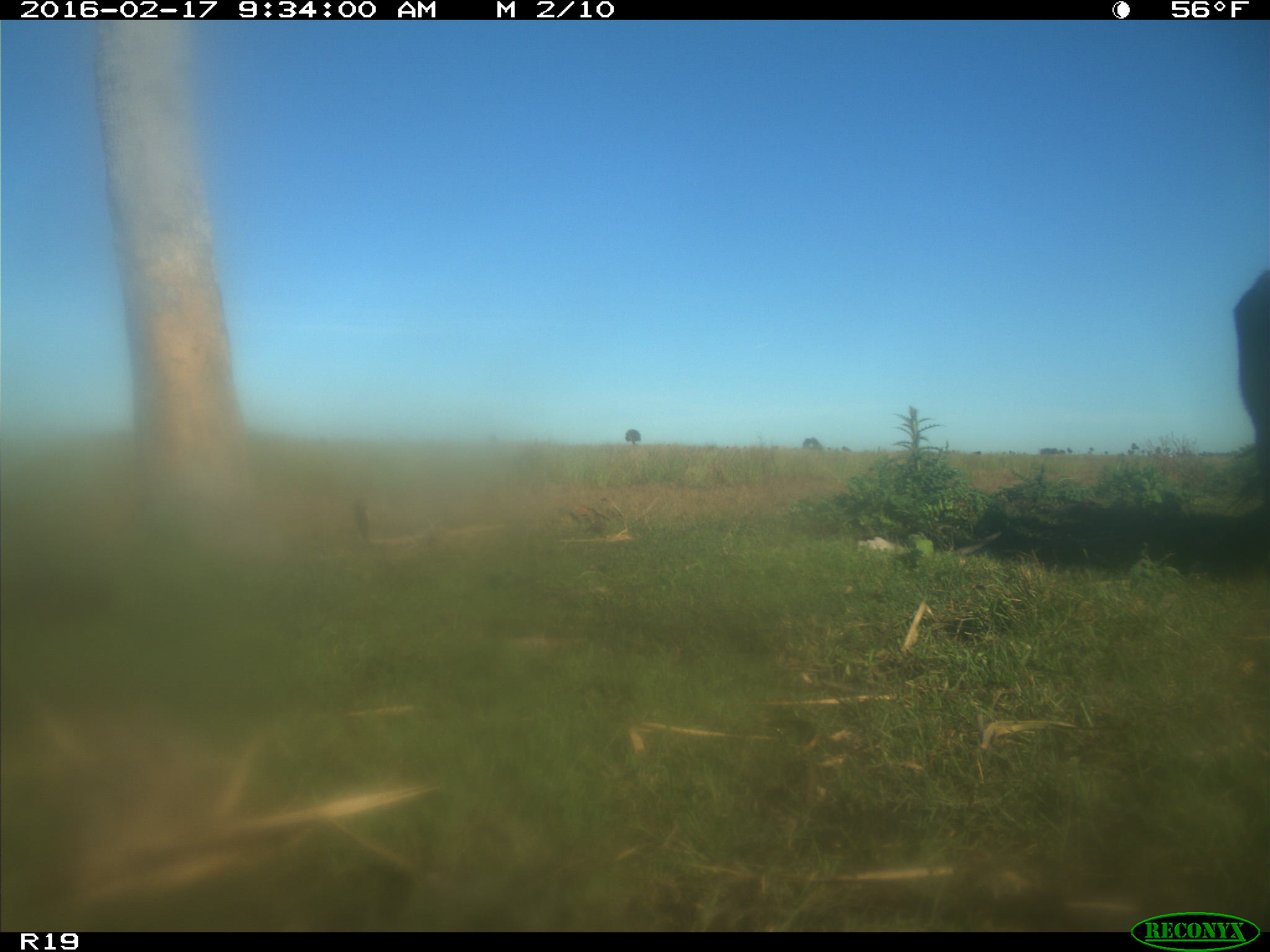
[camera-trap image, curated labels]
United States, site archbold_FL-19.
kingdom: Animalia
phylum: Chordata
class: Mammalia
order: Artiodactyla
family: Bovidae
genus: Bos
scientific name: Bos taurus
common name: domestic cow